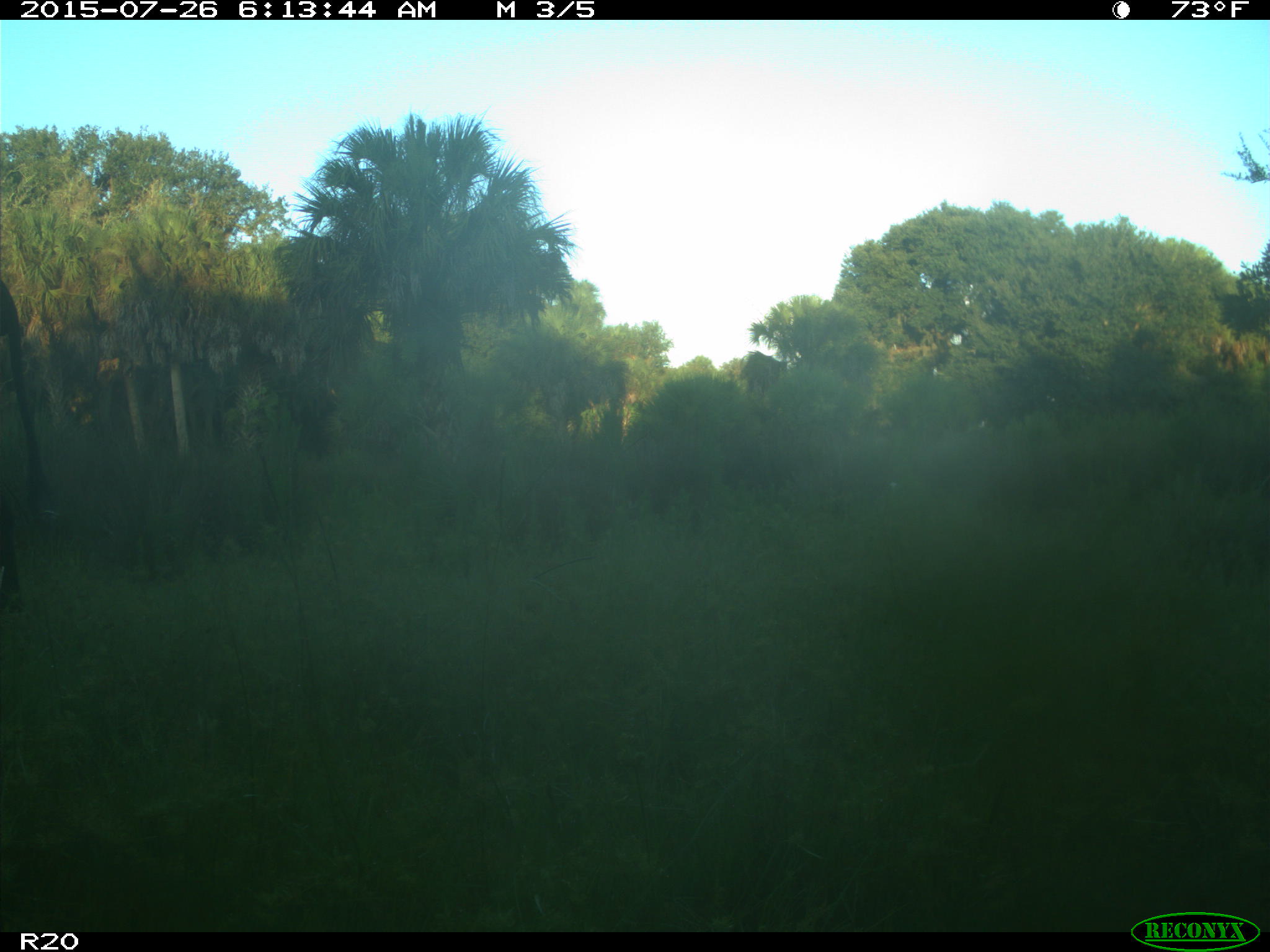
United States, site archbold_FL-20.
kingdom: Animalia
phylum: Chordata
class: Mammalia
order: Artiodactyla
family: Bovidae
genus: Bos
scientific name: Bos taurus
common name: domestic cow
Bos taurus (domestic cow).